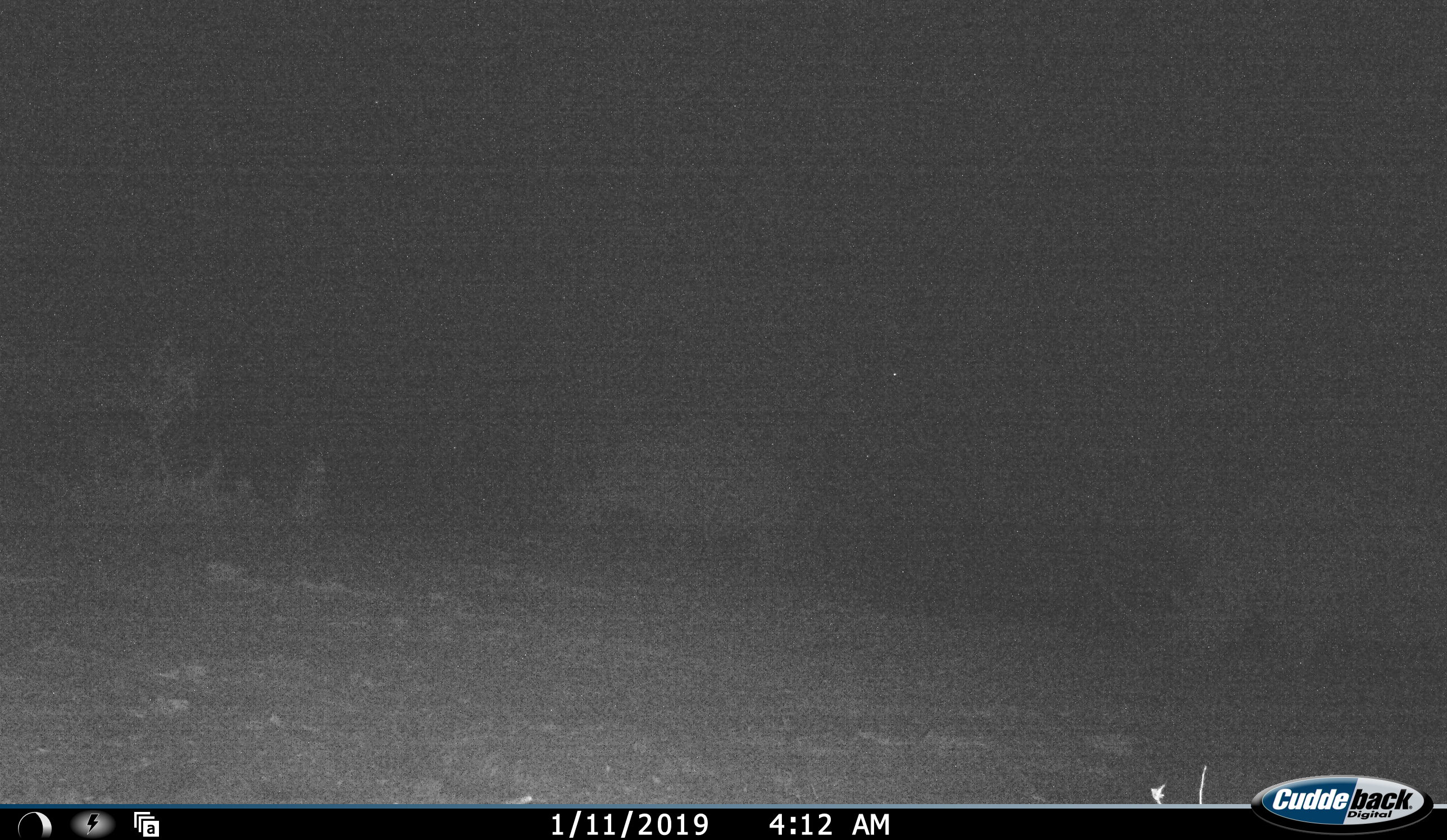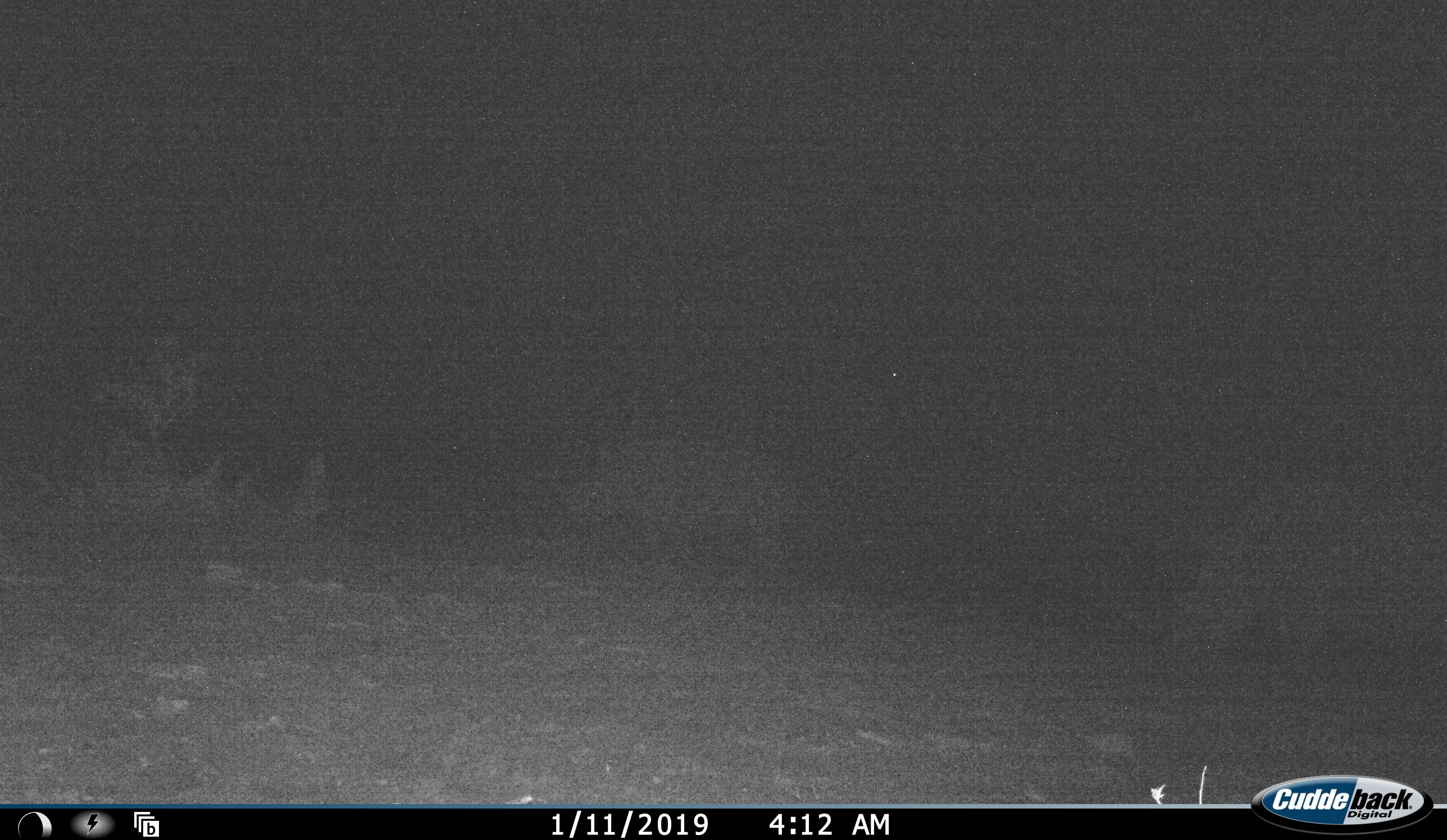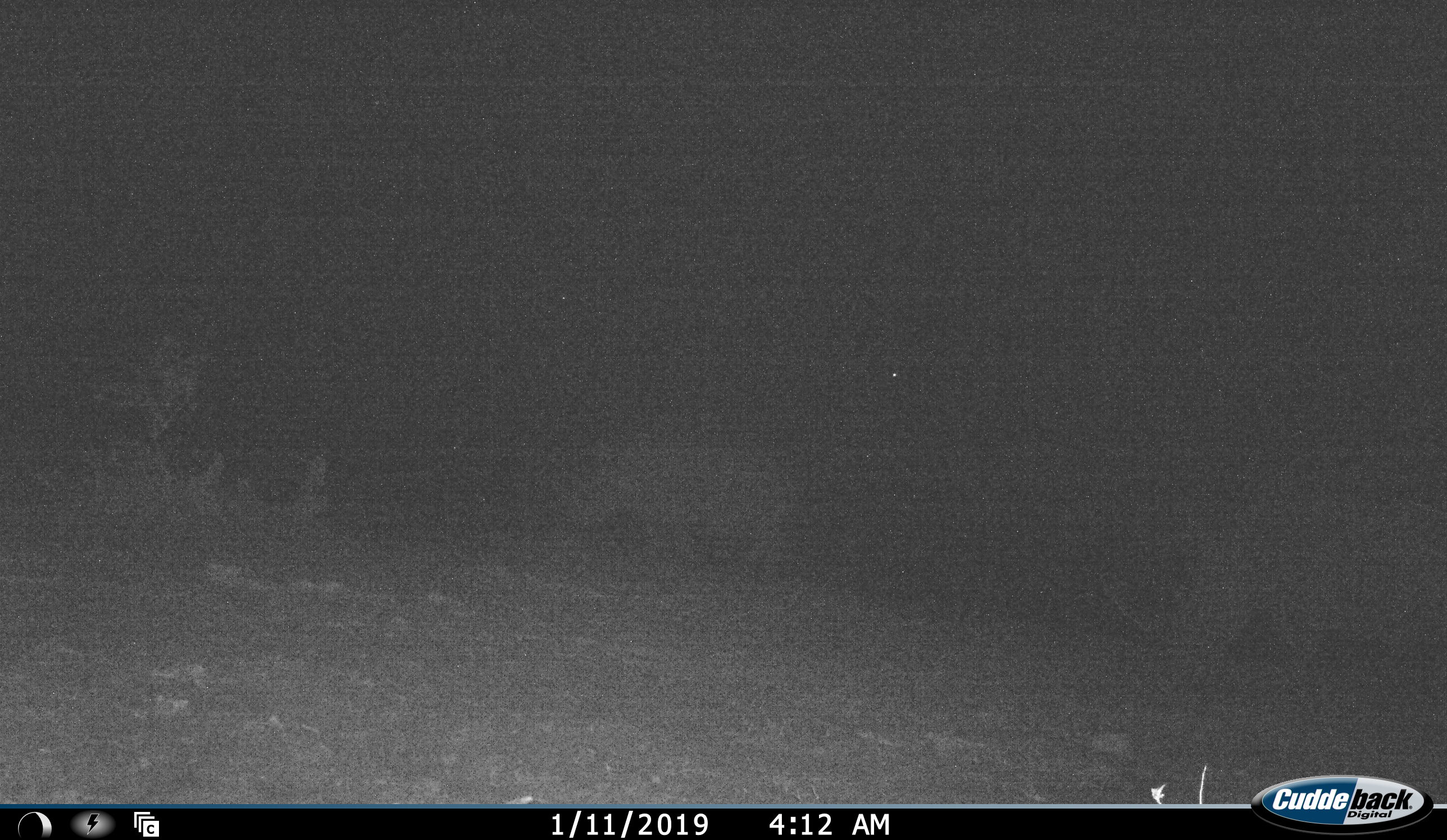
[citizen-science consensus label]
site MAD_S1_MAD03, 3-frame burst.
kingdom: Animalia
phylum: Chordata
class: Mammalia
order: Perissodactyla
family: Rhinocerotidae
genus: Ceratotherium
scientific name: Ceratotherium simum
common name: white rhinoceros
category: rhinoceroswhite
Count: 2.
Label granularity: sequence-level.